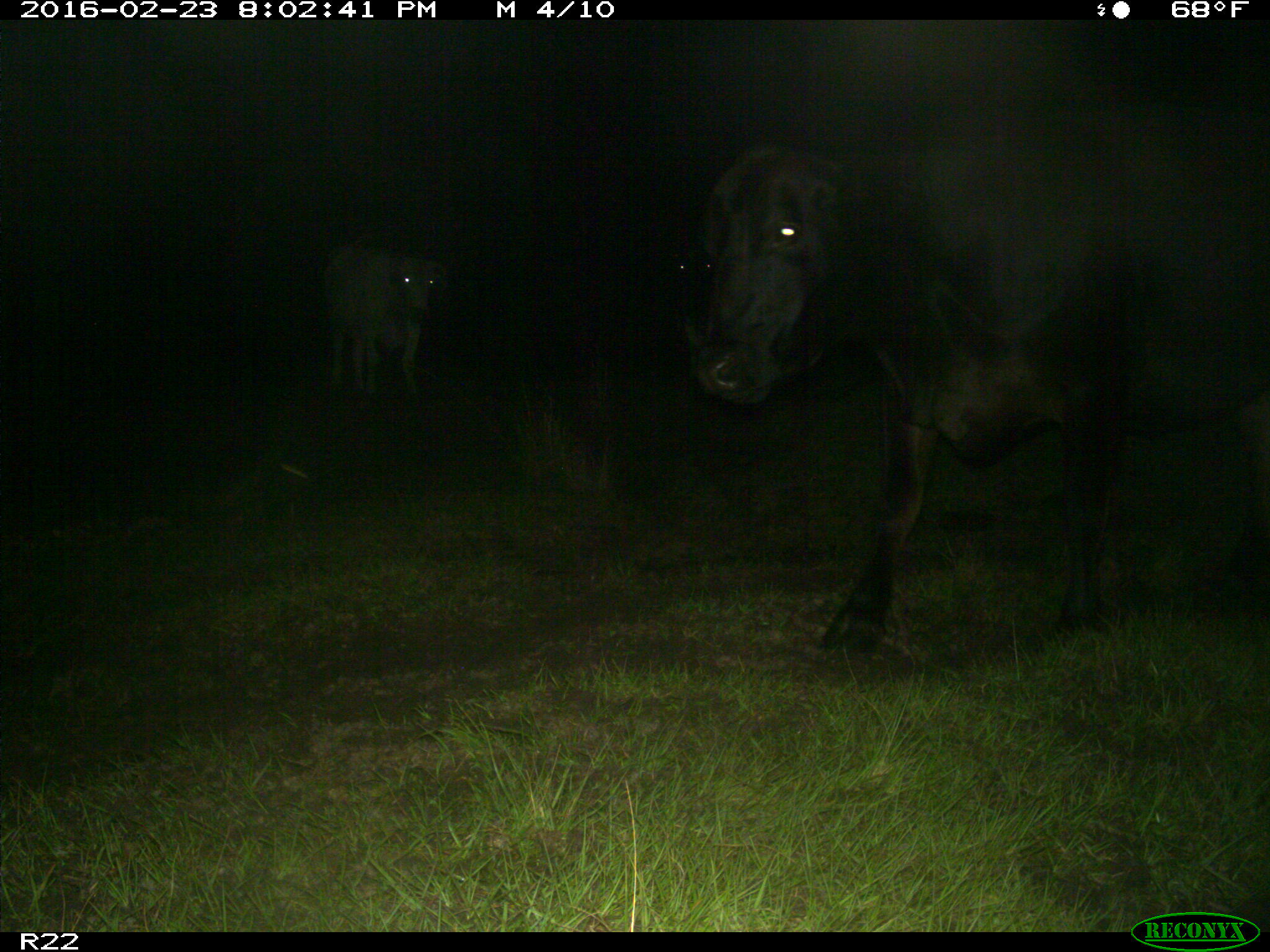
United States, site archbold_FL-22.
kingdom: Animalia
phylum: Chordata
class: Mammalia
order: Artiodactyla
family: Bovidae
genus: Bos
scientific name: Bos taurus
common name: domestic cow